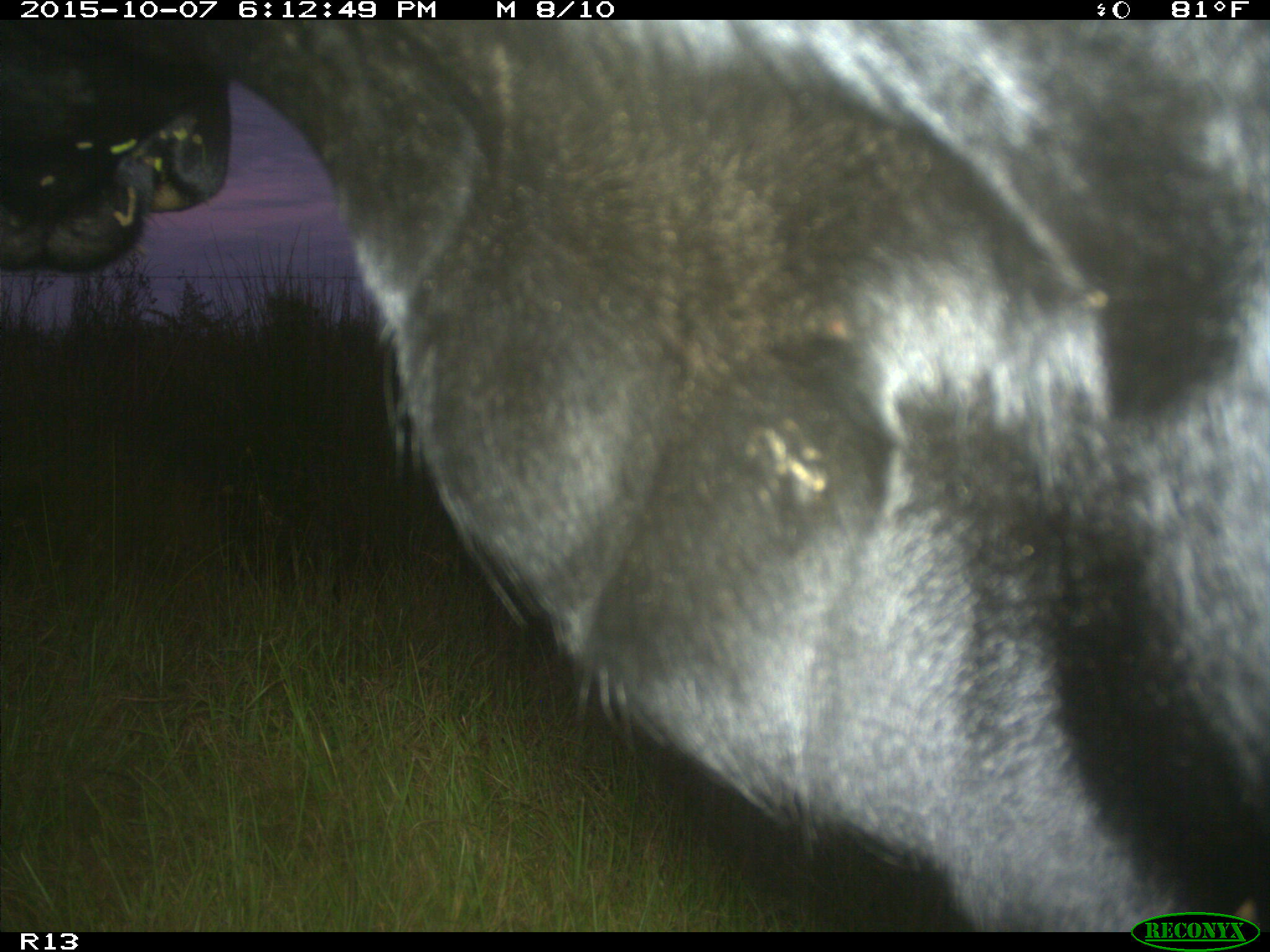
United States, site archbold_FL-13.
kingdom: Animalia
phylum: Chordata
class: Mammalia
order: Artiodactyla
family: Bovidae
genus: Bos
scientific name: Bos taurus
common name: domestic cow